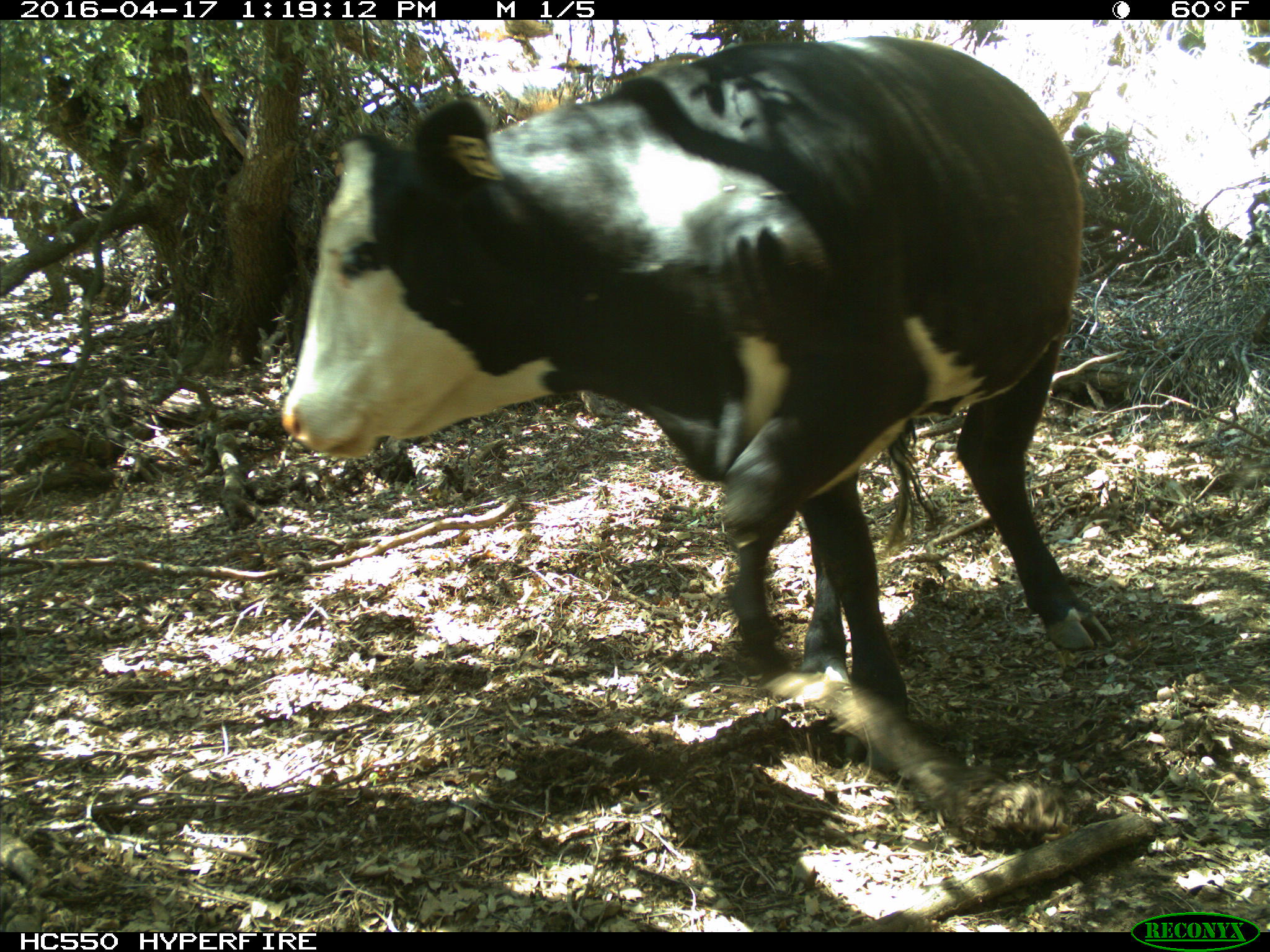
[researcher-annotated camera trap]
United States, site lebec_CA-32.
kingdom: Animalia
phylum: Chordata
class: Mammalia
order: Artiodactyla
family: Bovidae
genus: Bos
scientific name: Bos taurus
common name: domestic cow